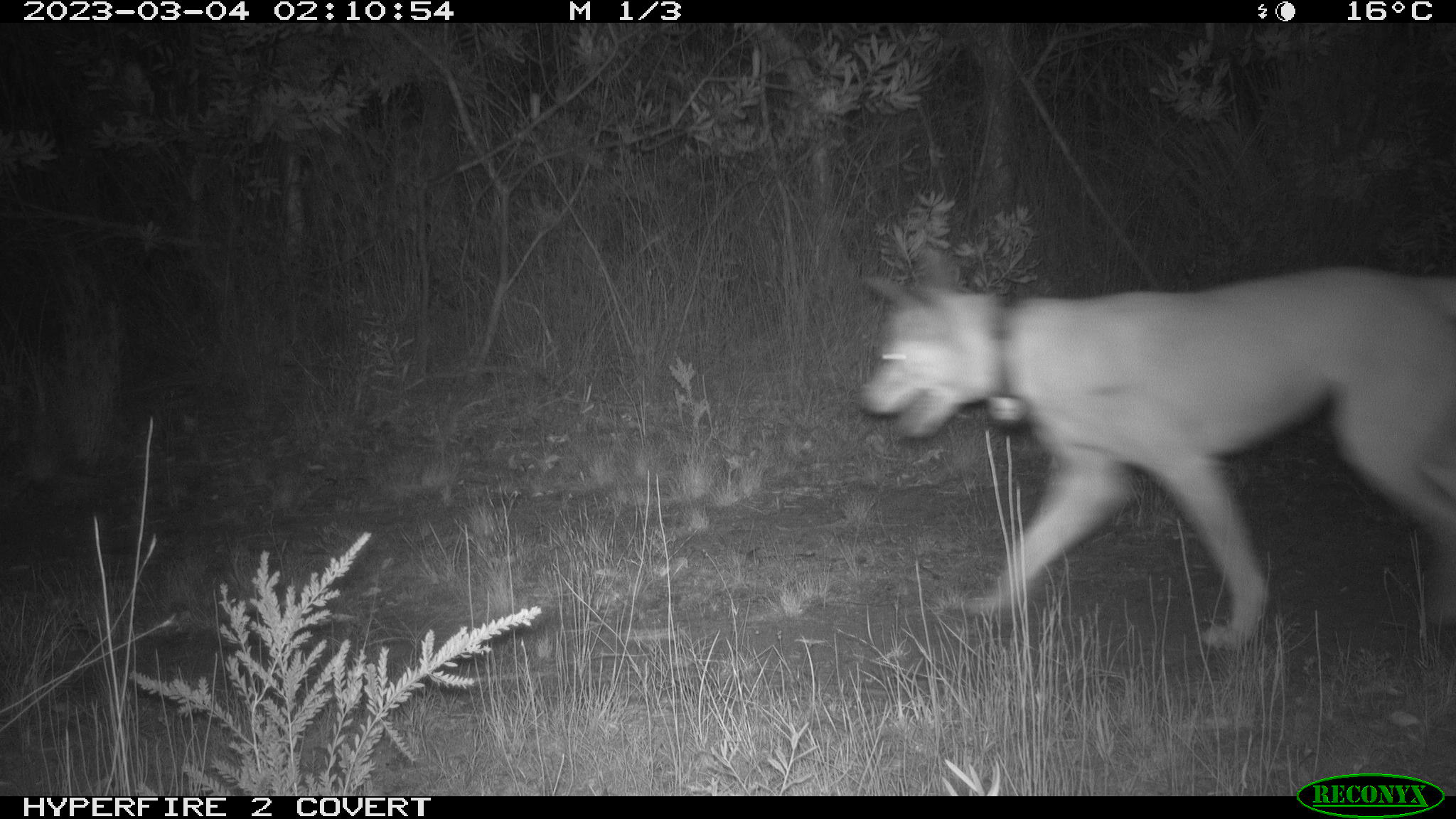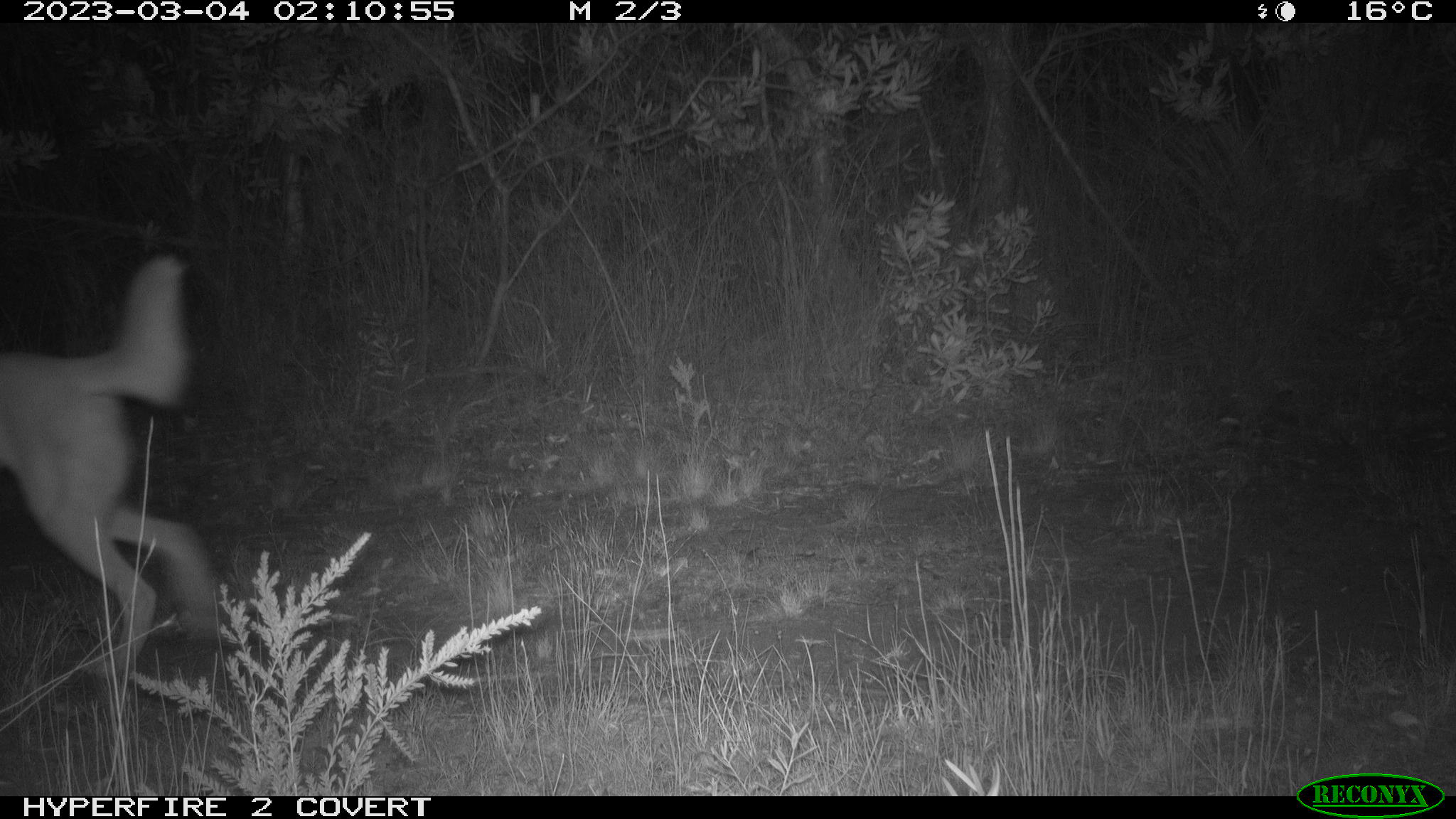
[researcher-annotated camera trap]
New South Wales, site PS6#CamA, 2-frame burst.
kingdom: Animalia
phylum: Chordata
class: Mammalia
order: Carnivora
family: Canidae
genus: Canis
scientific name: Canis familiaris dingo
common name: dingo